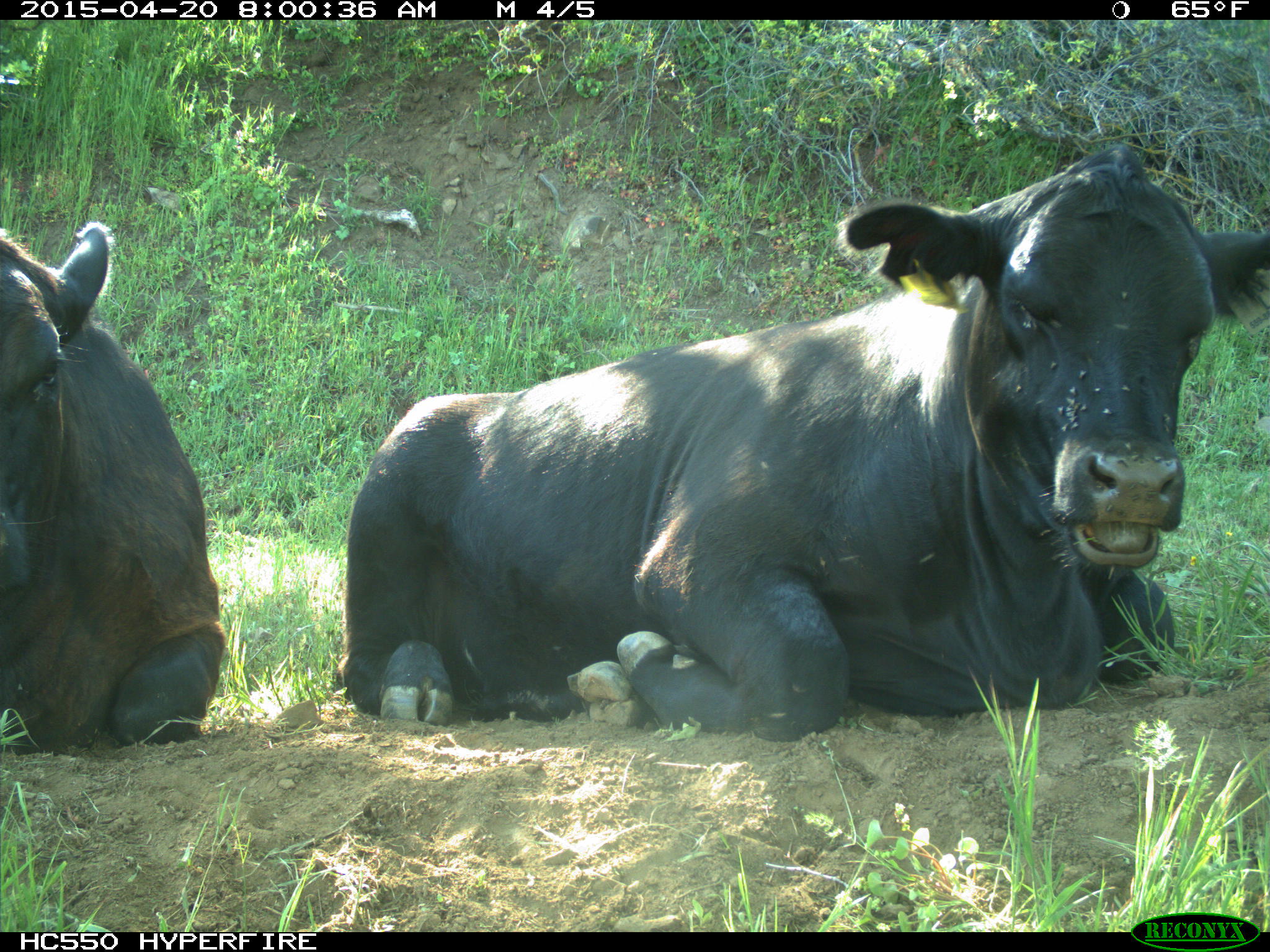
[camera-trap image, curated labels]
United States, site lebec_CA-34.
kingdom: Animalia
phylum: Chordata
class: Mammalia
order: Artiodactyla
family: Bovidae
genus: Bos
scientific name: Bos taurus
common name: domestic cow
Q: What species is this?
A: Bos taurus (domestic cow).